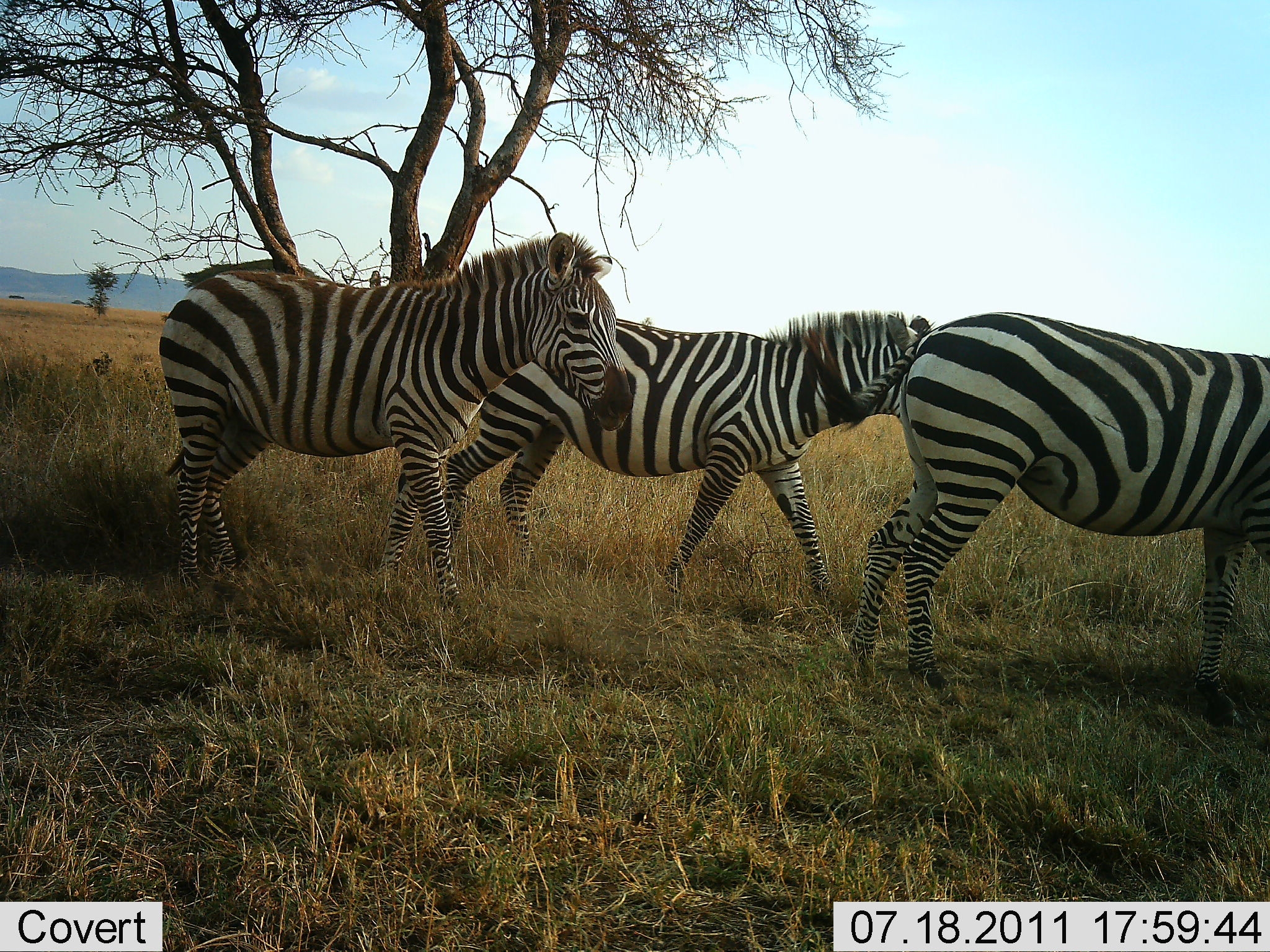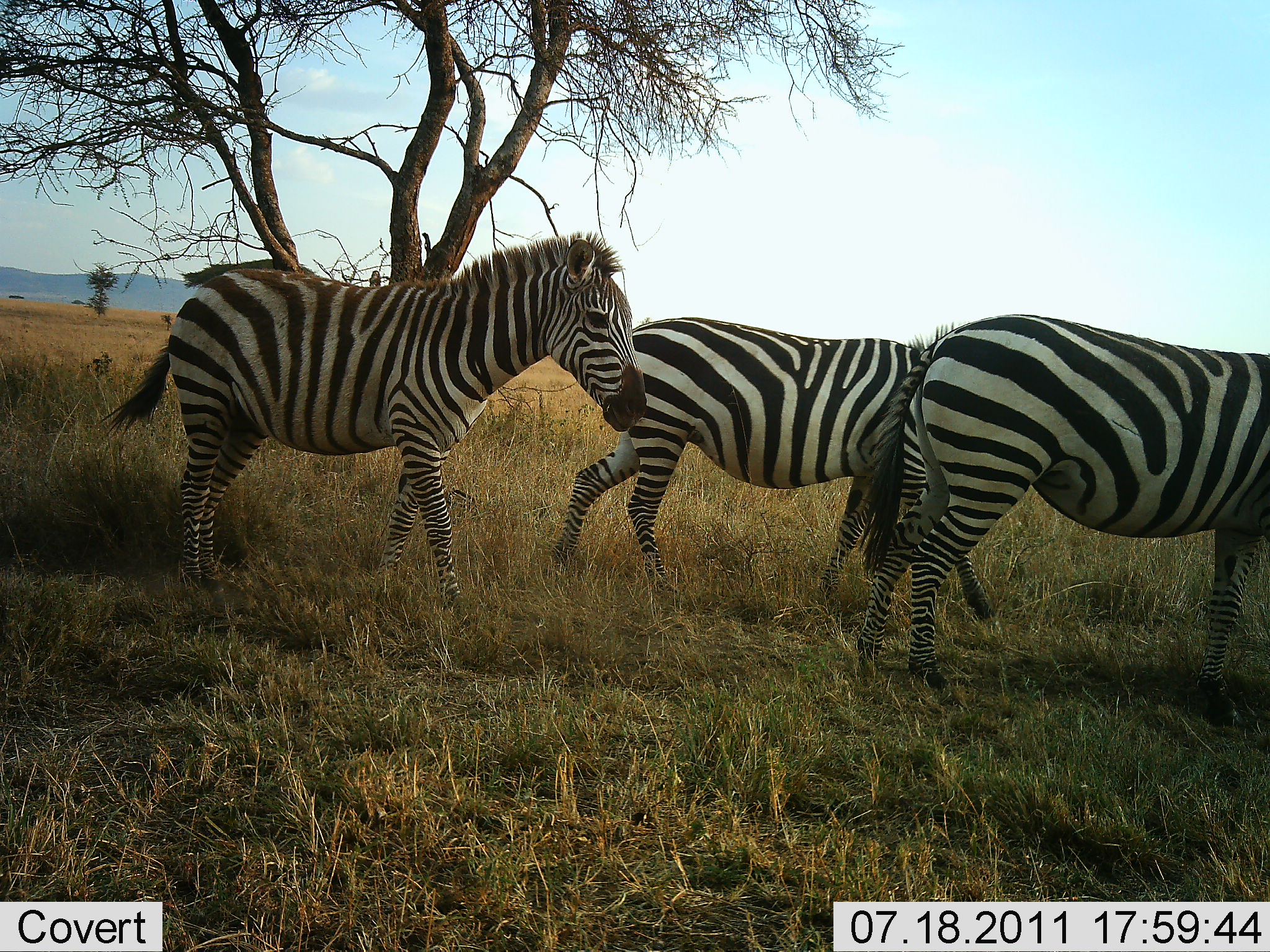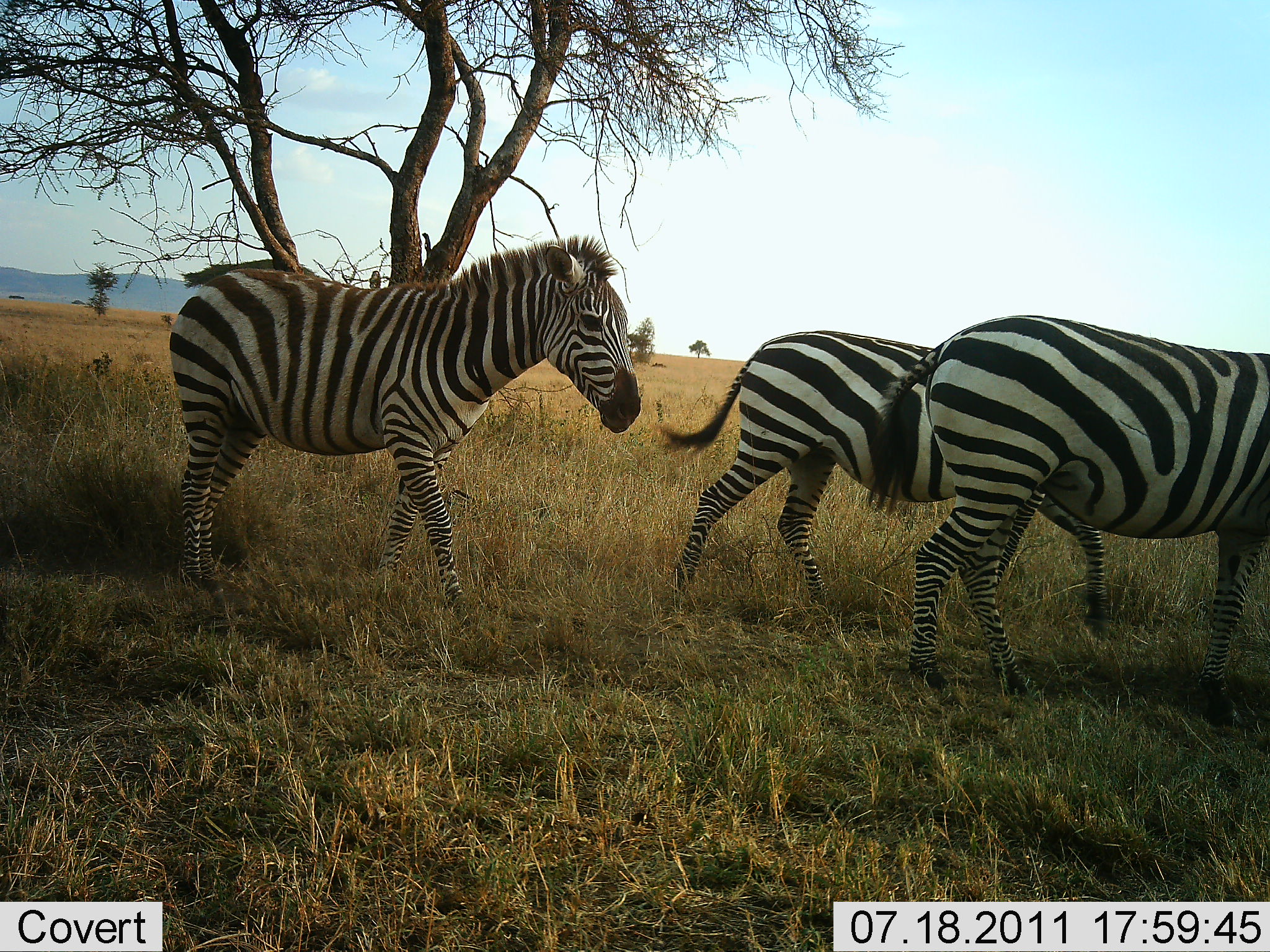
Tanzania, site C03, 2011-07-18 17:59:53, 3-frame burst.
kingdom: Animalia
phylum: Chordata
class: Mammalia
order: Perissodactyla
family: Equidae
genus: Equus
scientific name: Equus quagga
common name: plains zebra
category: zebra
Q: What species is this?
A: Zebra (plains zebra) (Equus quagga).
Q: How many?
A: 3.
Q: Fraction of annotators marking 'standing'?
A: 38%.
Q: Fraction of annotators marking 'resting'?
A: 0%.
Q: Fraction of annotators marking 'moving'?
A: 92%.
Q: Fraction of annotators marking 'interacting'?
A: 0%.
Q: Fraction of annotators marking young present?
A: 0%.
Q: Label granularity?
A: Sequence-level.